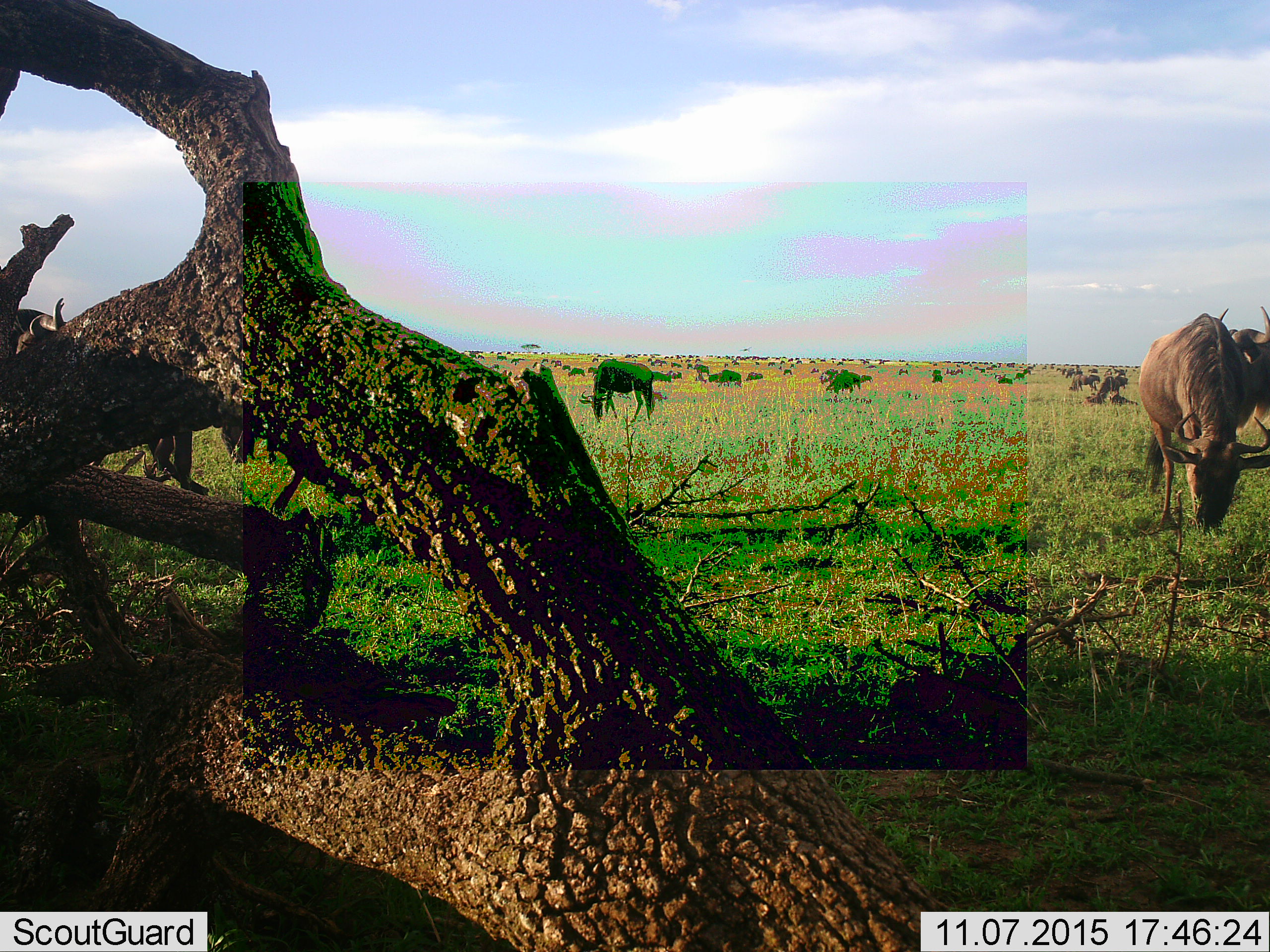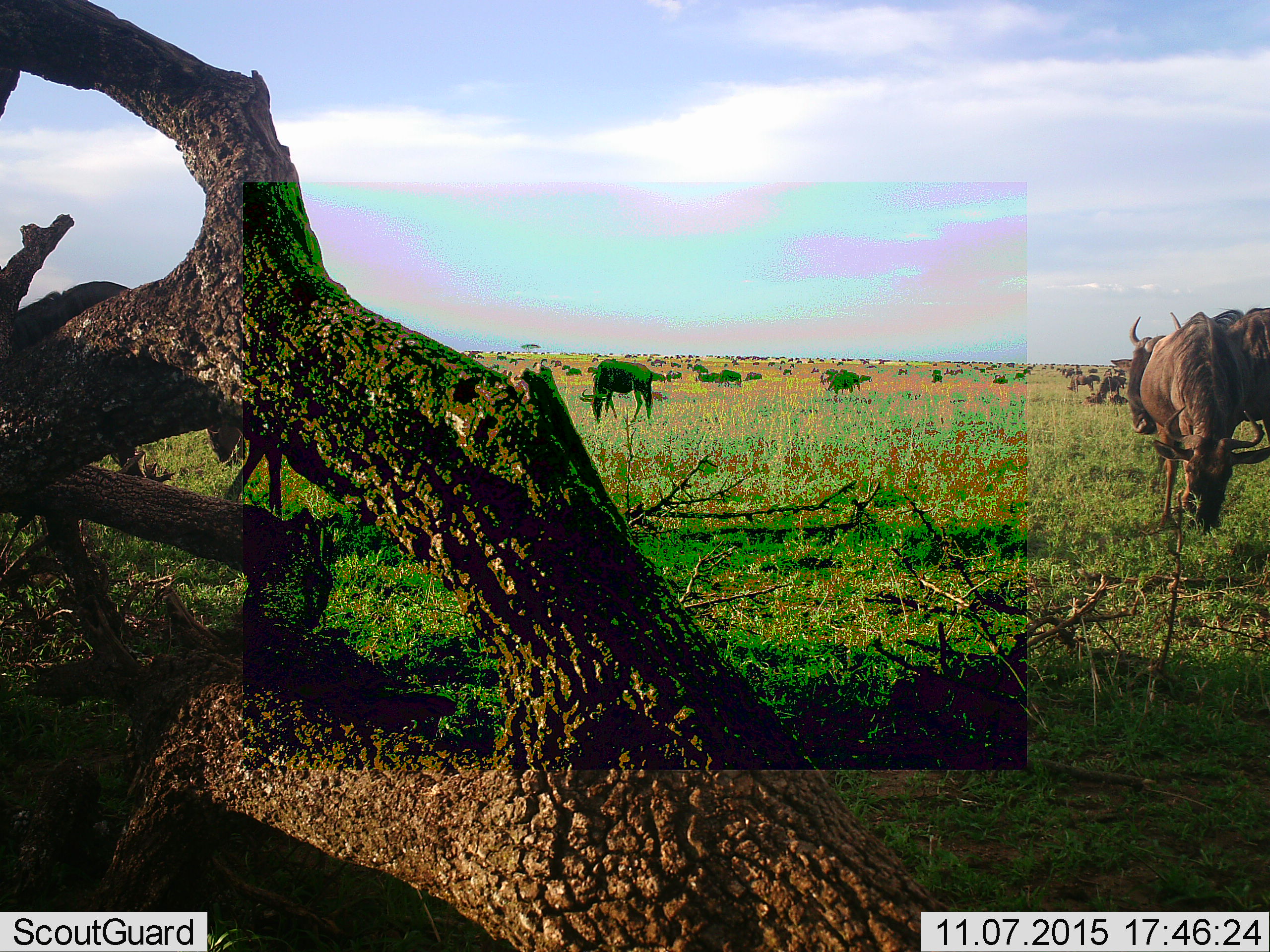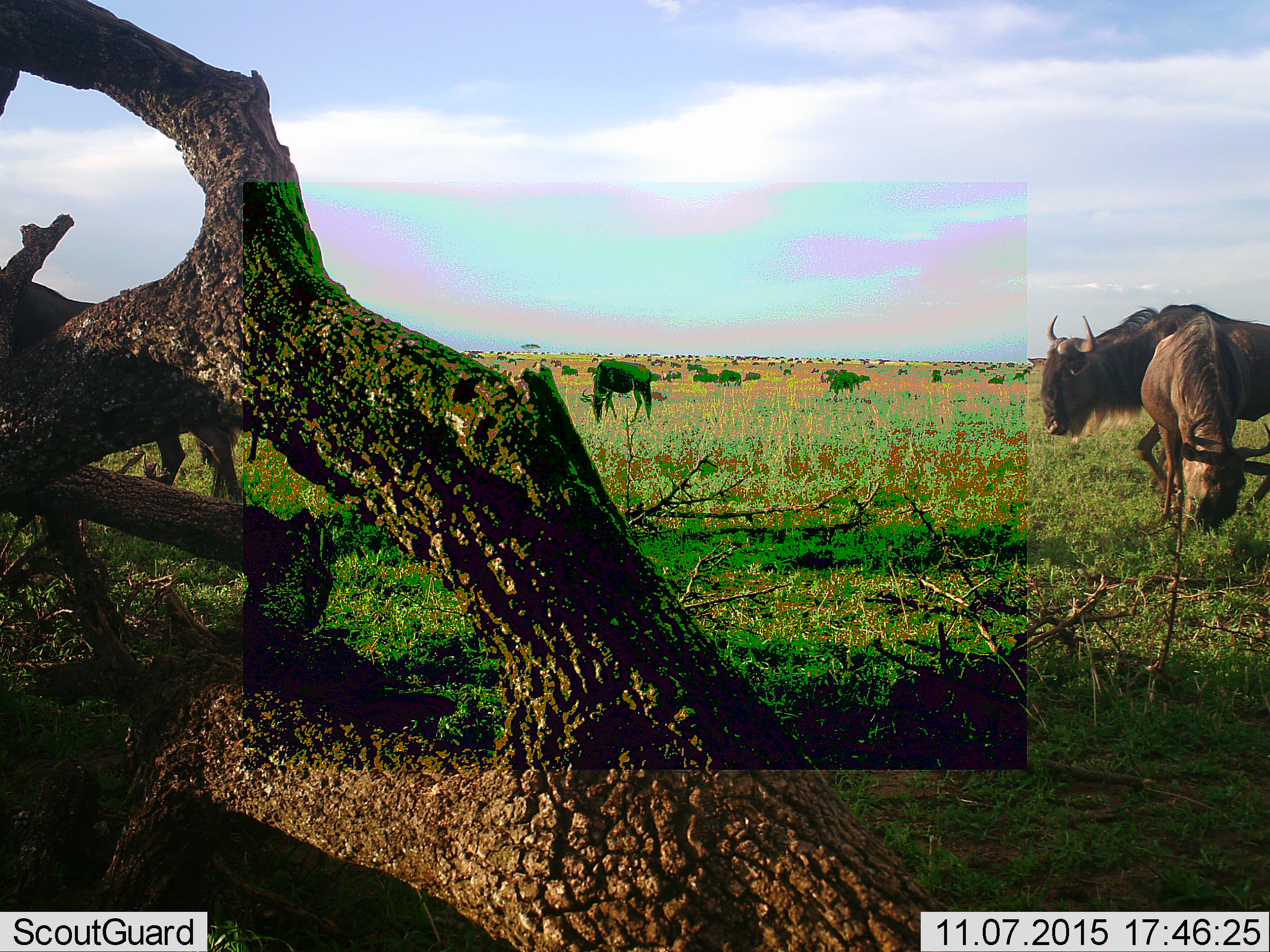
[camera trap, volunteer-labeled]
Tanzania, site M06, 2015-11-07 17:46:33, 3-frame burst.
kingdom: Animalia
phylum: Chordata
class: Mammalia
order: Artiodactyla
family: Bovidae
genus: Connochaetes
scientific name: Connochaetes taurinus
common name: blue wildebeest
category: wildebeest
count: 51+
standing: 62%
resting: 38%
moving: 62%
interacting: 25%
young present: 12%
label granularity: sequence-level